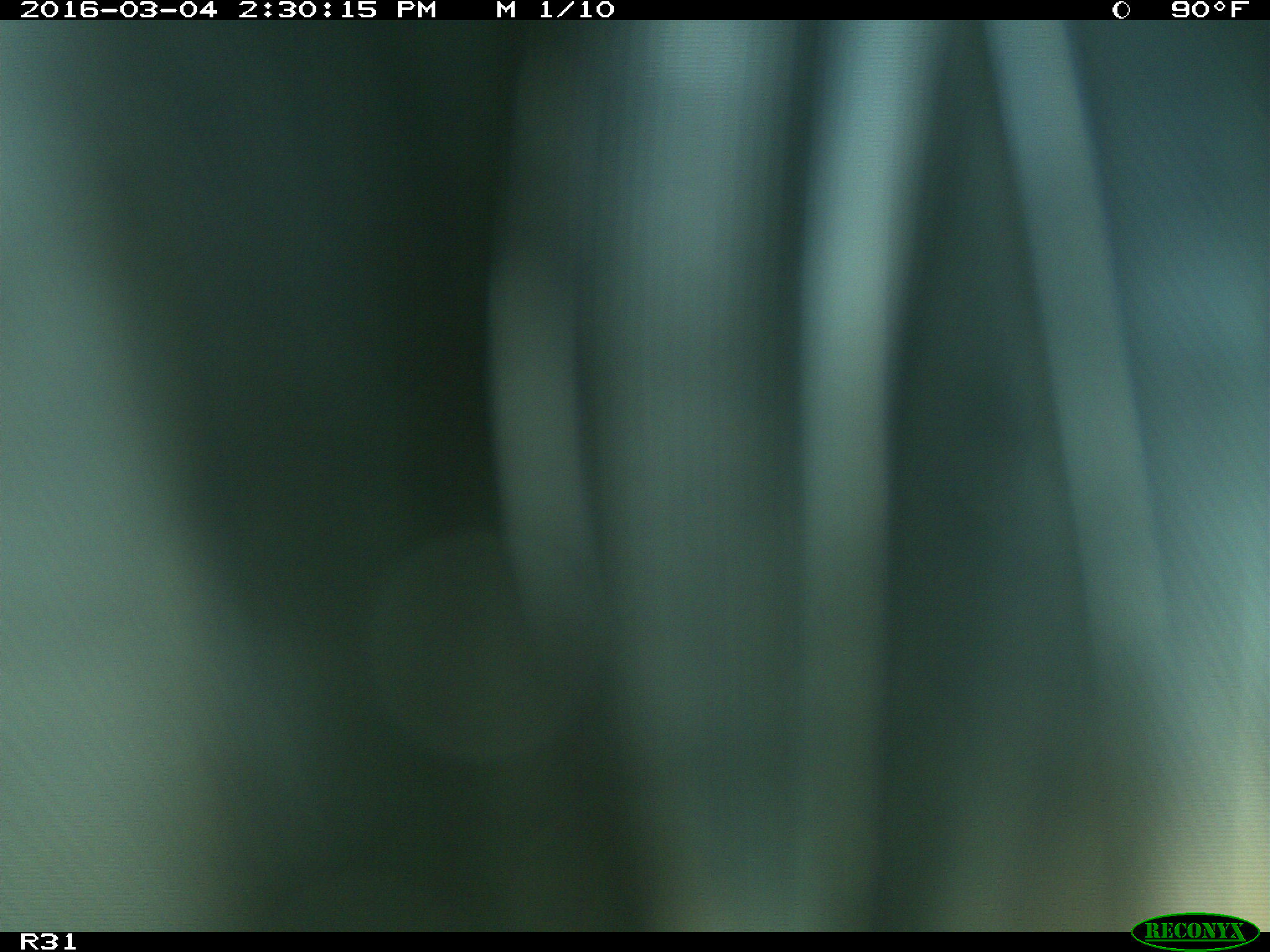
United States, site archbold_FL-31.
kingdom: Animalia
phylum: Chordata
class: Aves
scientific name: Aves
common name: birds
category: unidentified bird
Unidentified bird (birds) (Aves).